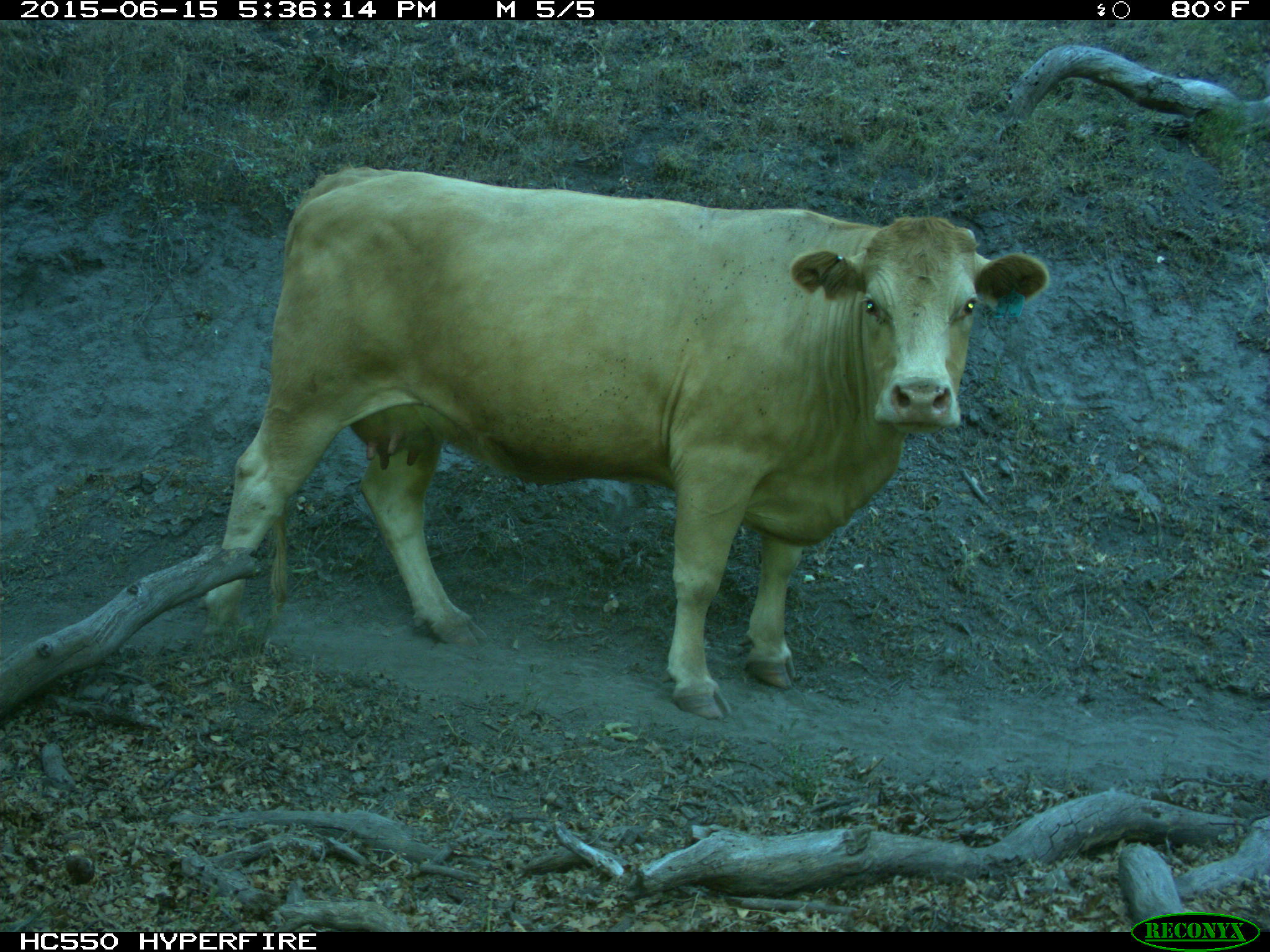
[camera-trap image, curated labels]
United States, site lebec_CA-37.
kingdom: Animalia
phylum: Chordata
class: Mammalia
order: Artiodactyla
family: Bovidae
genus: Bos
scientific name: Bos taurus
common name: domestic cow